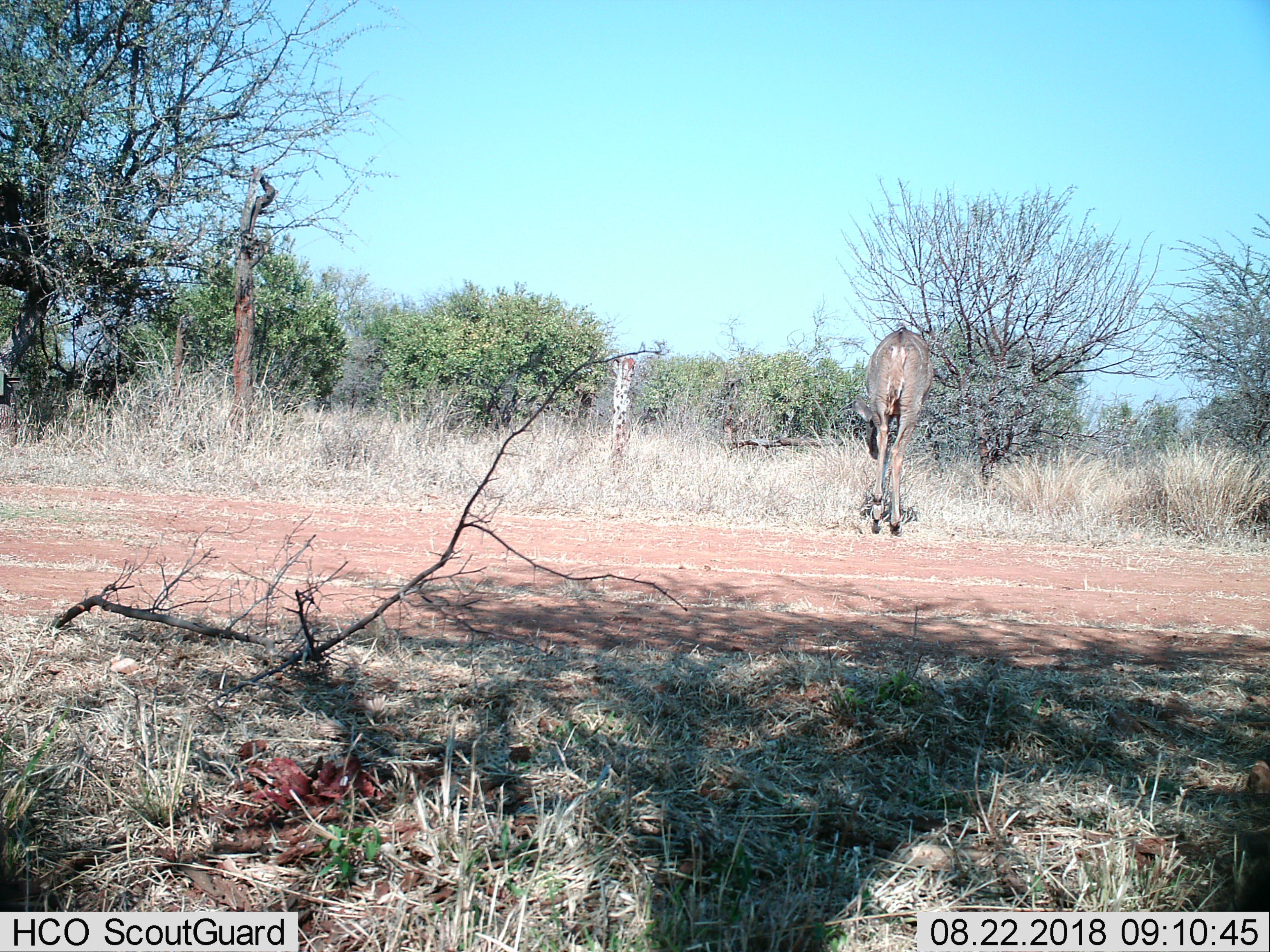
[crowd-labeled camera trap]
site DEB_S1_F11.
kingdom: Animalia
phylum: Chordata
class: Mammalia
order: Artiodactyla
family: Bovidae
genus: Tragelaphus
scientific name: Tragelaphus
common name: kudu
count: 1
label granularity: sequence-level